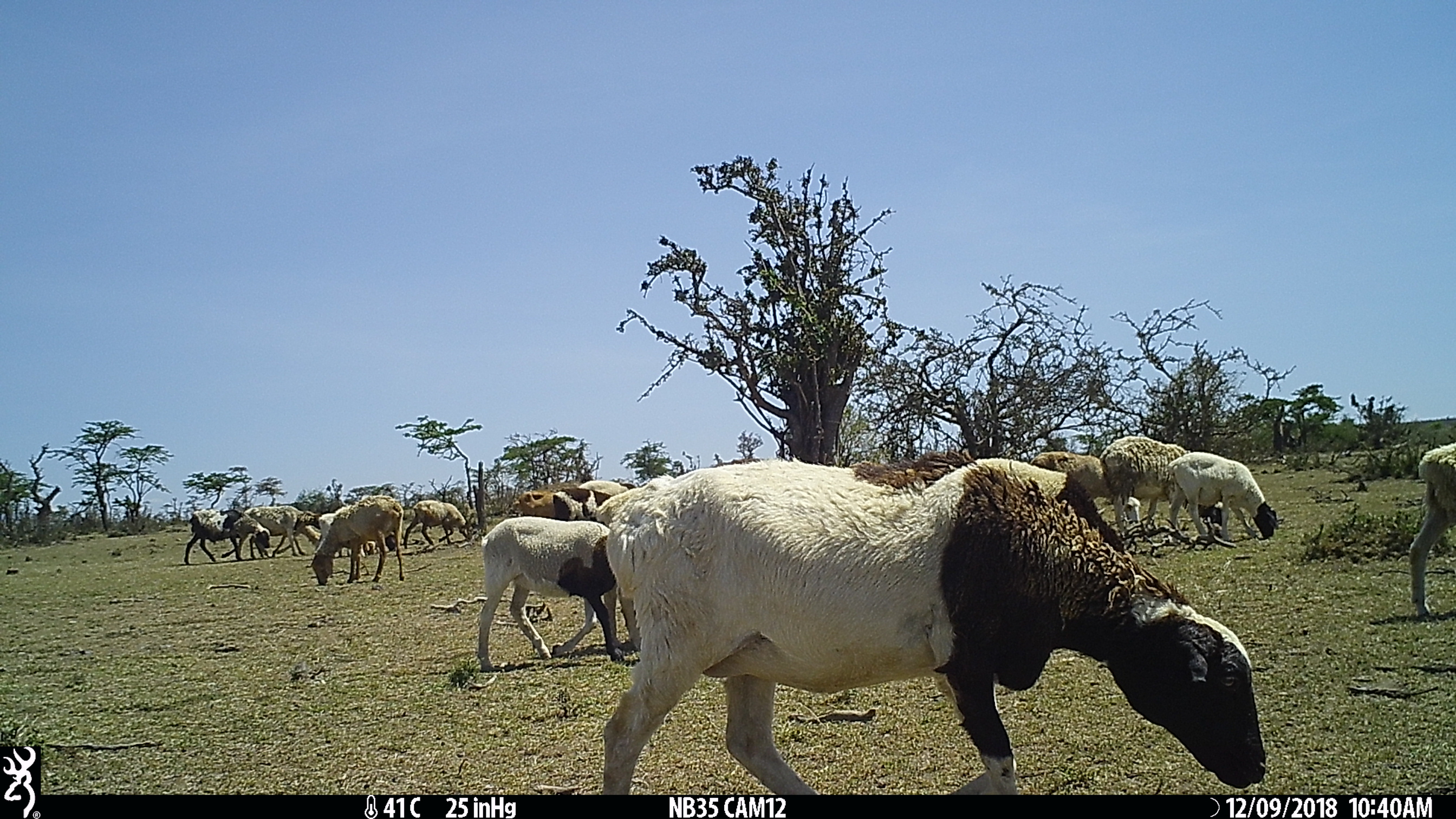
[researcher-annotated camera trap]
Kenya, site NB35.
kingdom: Animalia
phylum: Chordata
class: Mammalia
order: Artiodactyla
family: Bovidae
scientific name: Bovidae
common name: sheep or goat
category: shoat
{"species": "shoat (sheep or goat) (Bovidae)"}